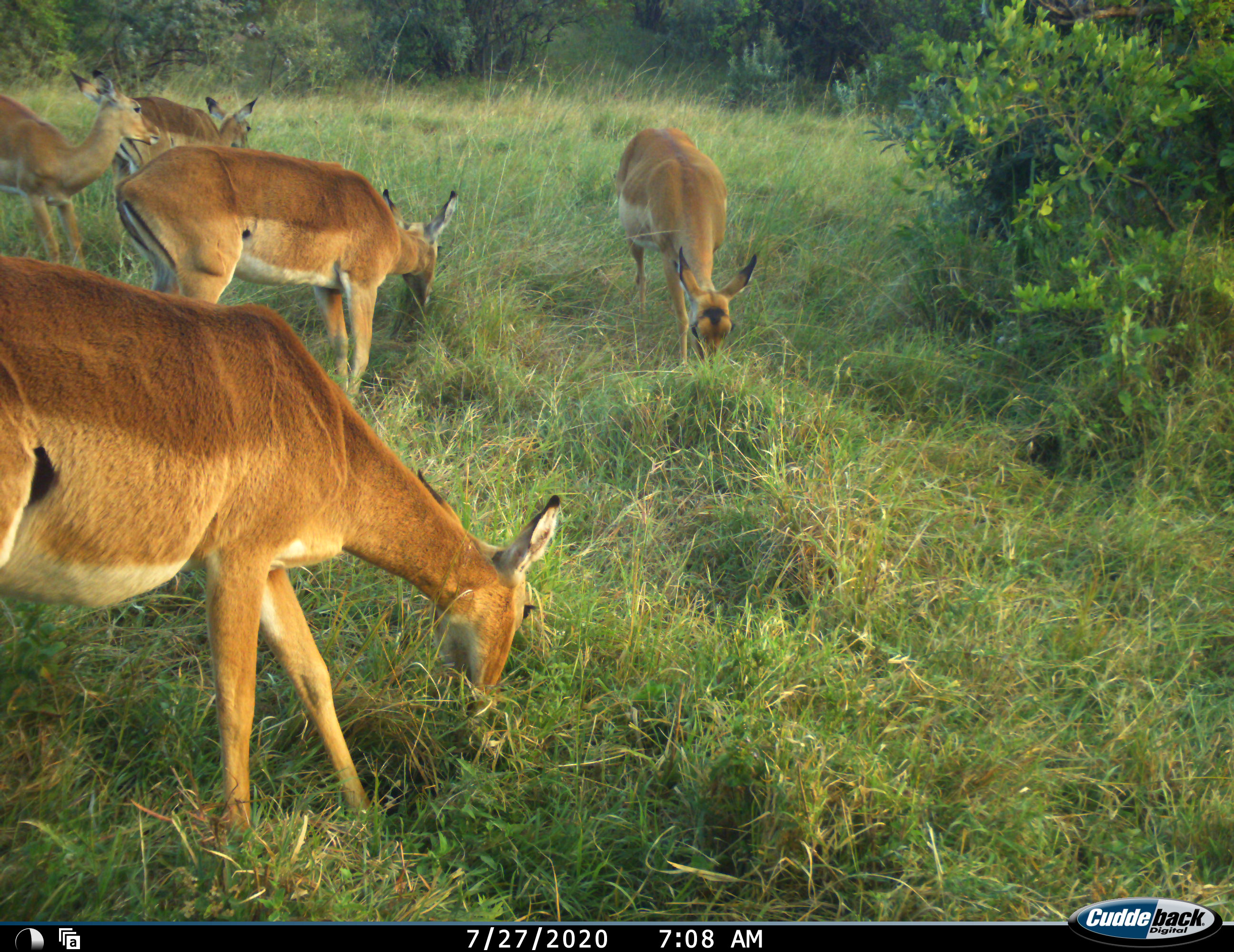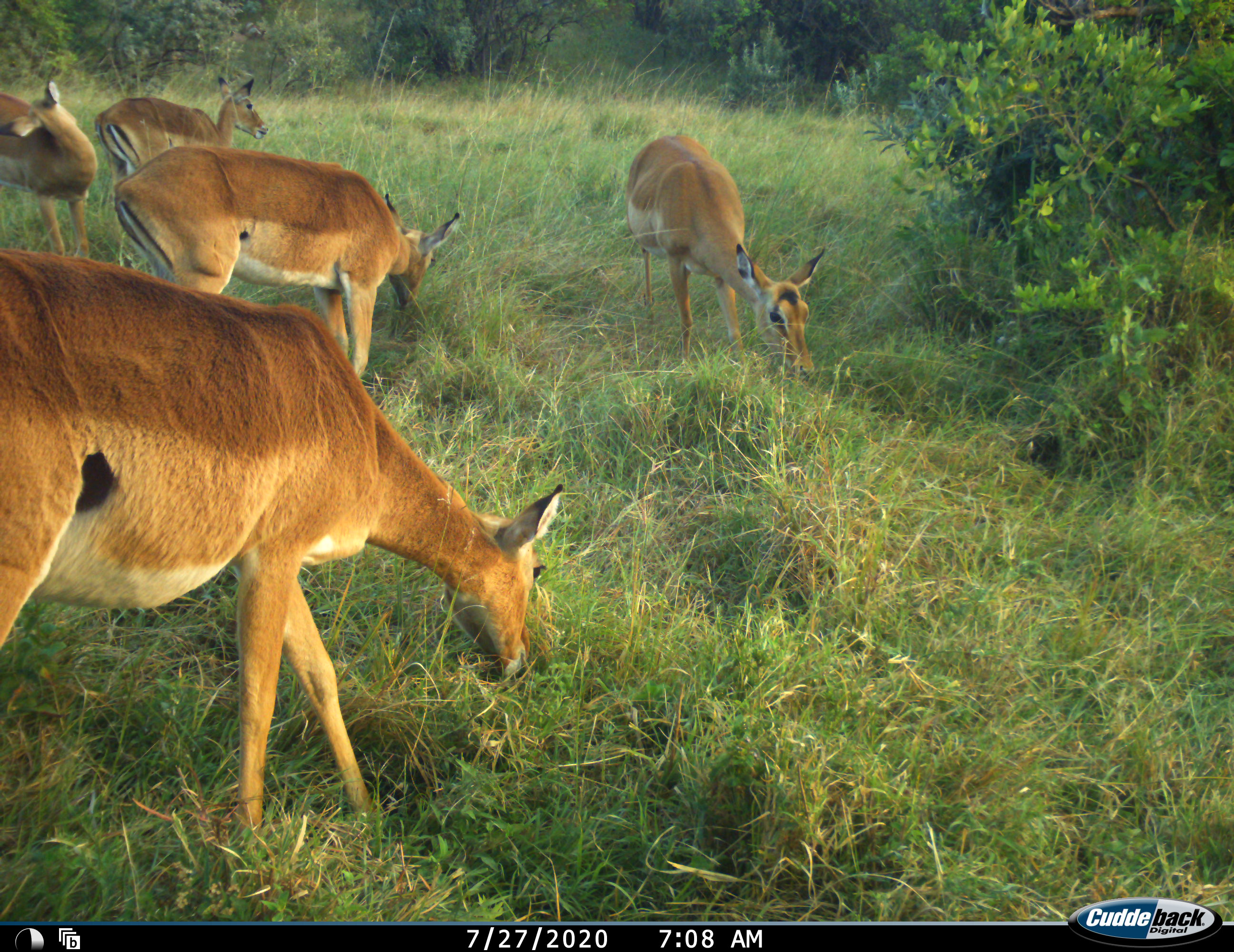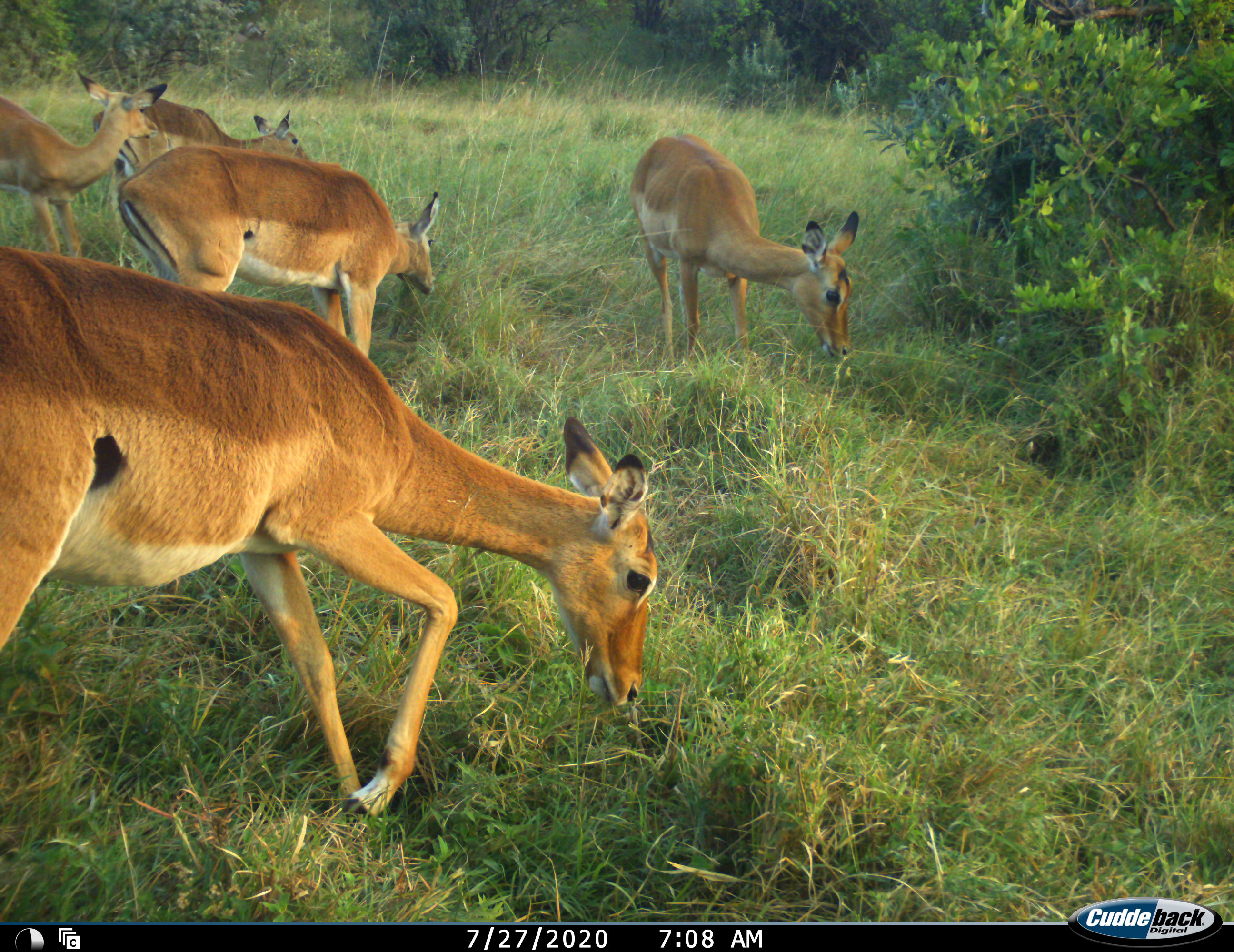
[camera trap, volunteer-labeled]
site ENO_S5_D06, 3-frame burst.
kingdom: Animalia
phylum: Chordata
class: Mammalia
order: Artiodactyla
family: Bovidae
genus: Aepyceros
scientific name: Aepyceros melampus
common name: impala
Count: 5.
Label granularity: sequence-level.